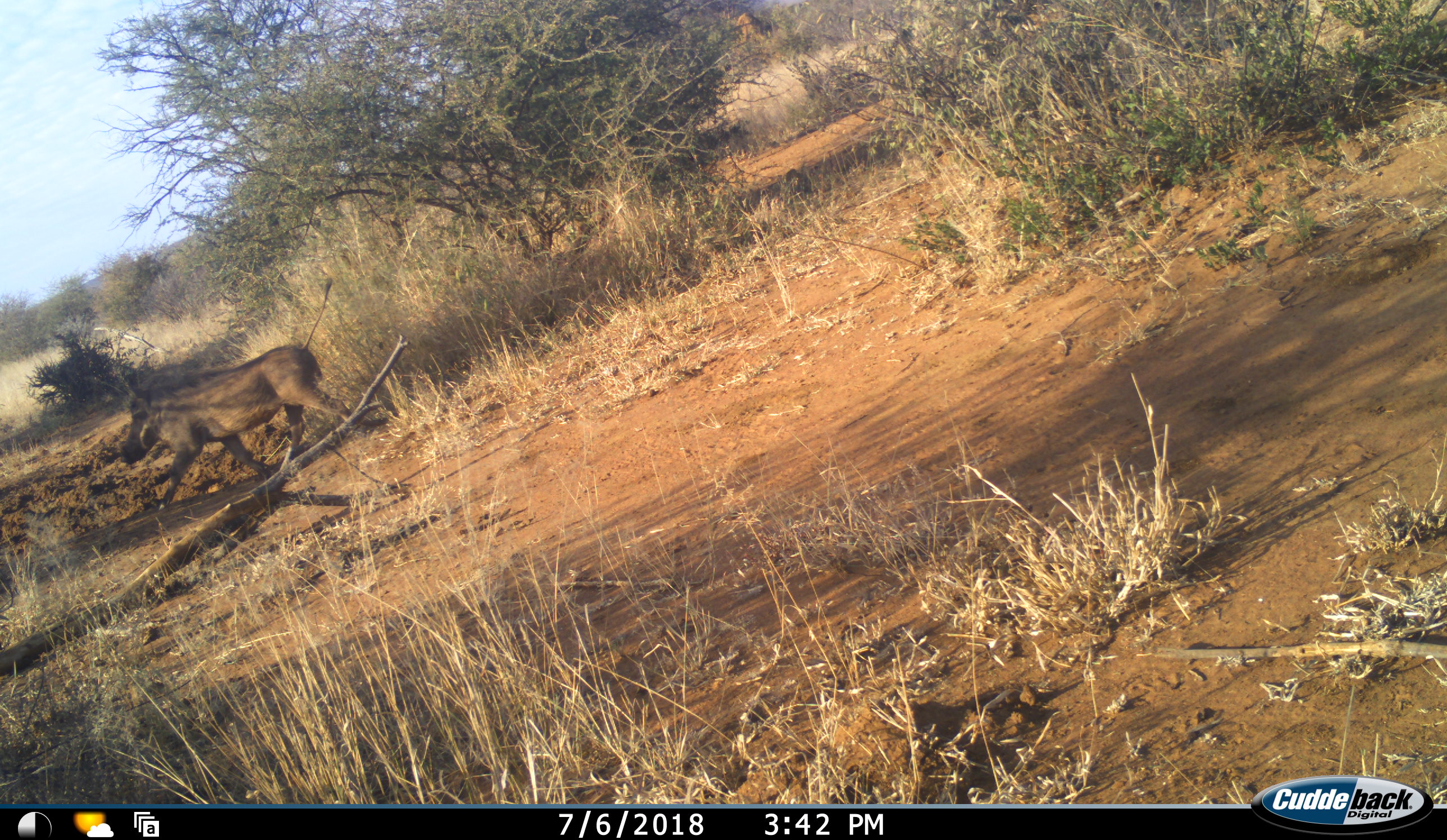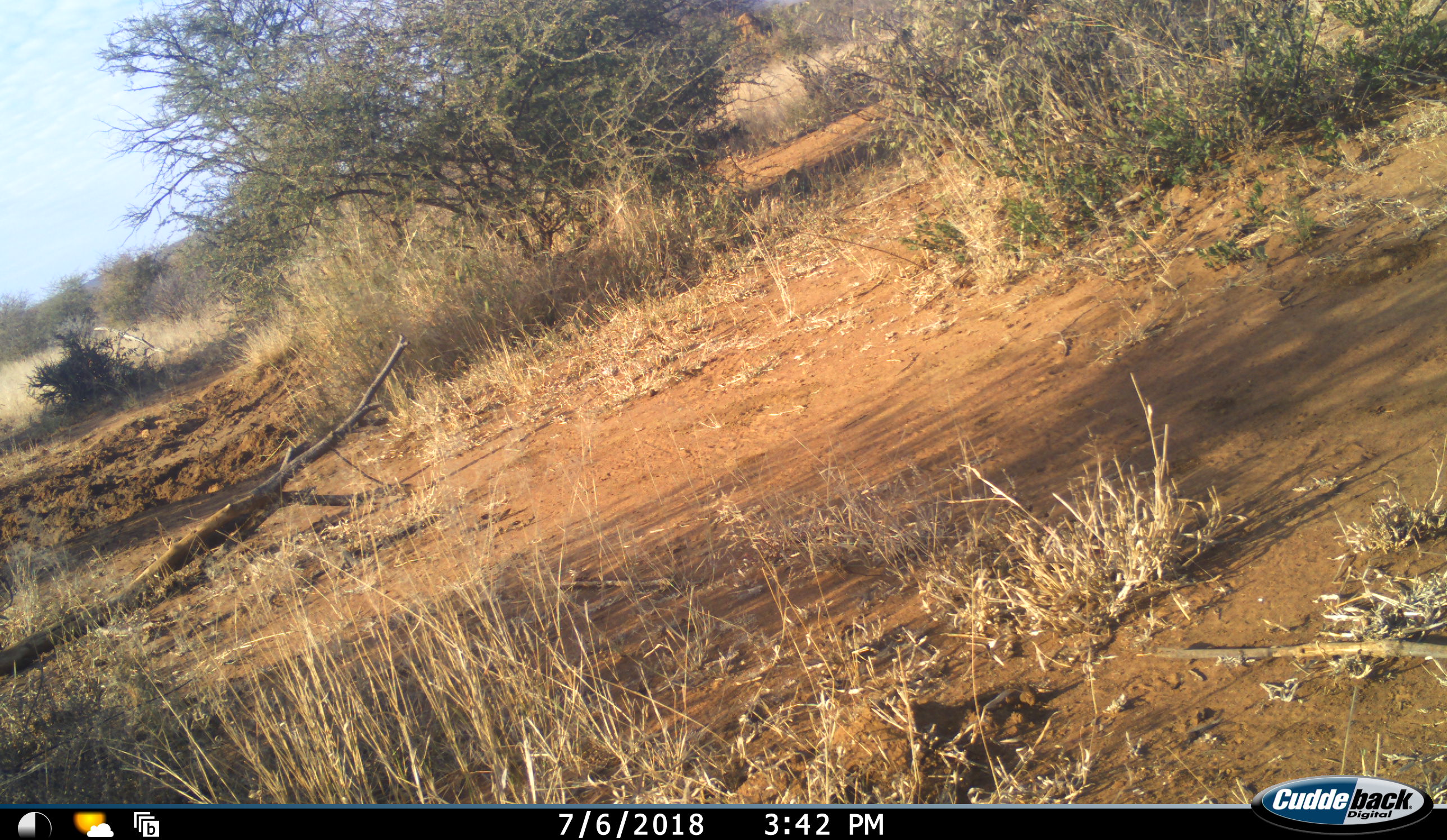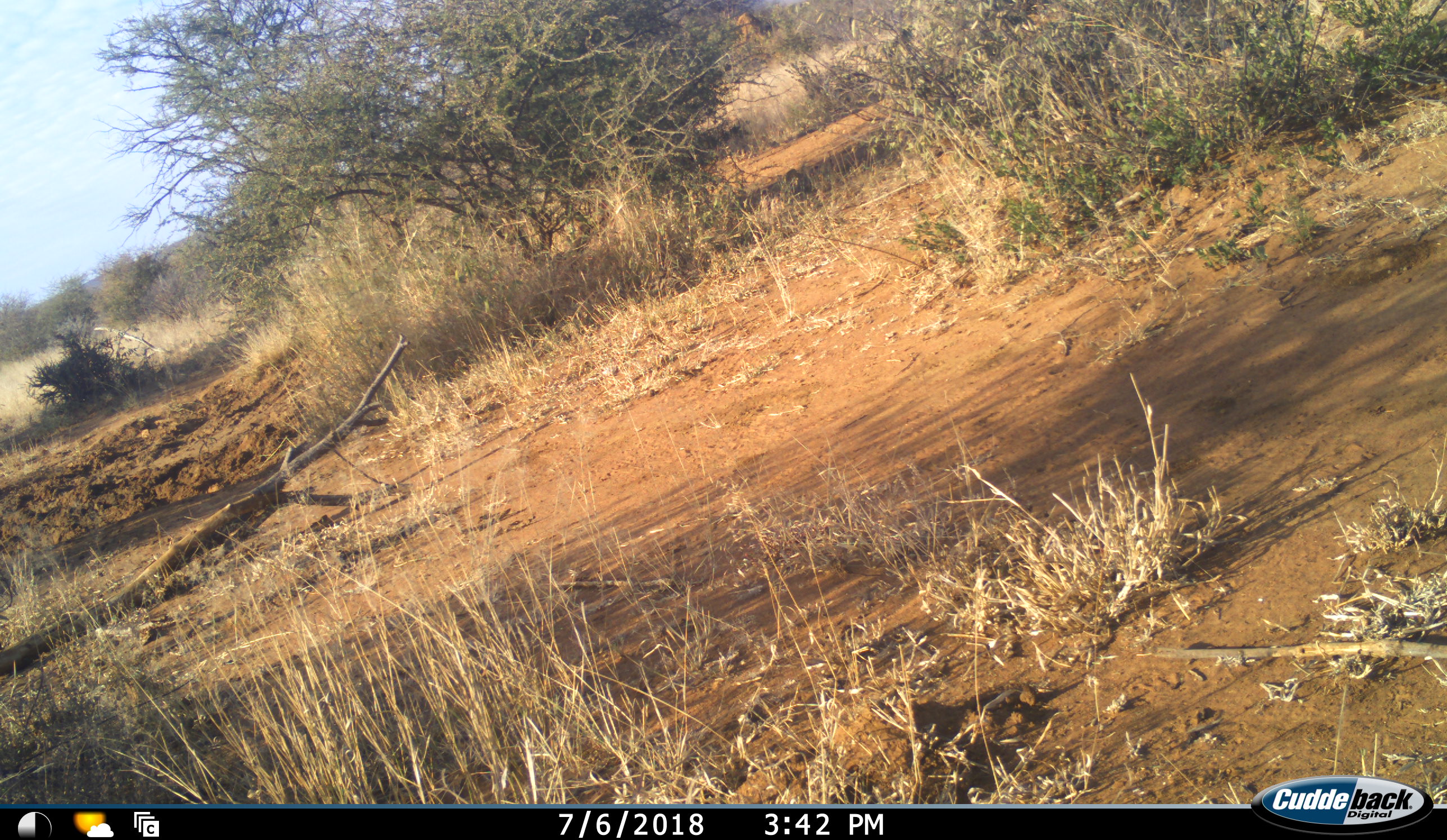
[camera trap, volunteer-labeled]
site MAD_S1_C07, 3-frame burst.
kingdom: Animalia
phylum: Chordata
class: Mammalia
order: Artiodactyla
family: Suidae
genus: Phacochoerus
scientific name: Phacochoerus africanus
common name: warthog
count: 1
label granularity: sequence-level